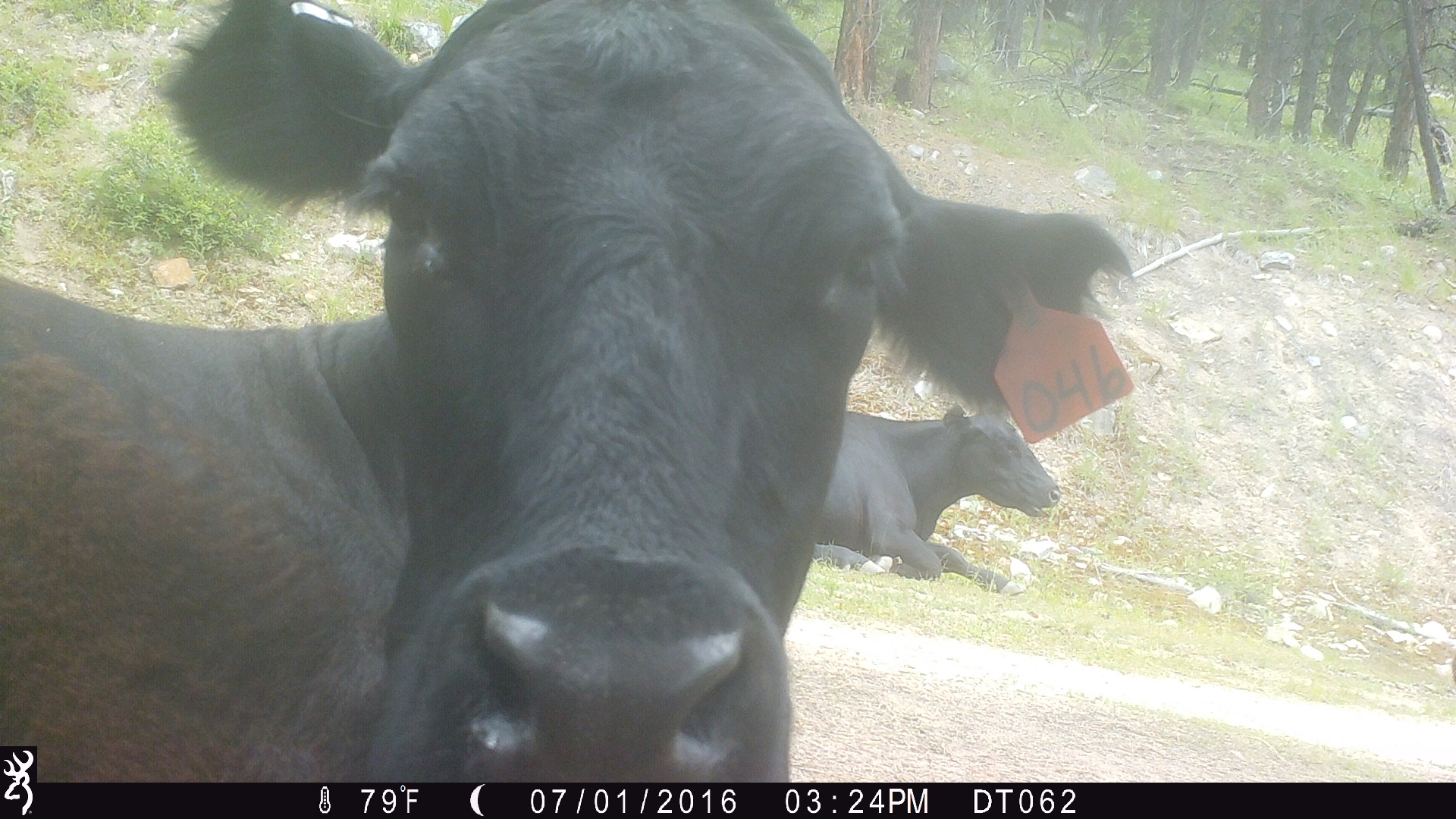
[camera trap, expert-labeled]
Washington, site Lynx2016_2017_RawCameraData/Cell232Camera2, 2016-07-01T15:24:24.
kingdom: Animalia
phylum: Chordata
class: Mammalia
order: Artiodactyla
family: Bovidae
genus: Bos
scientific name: Bos taurus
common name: domestic cattle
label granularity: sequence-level